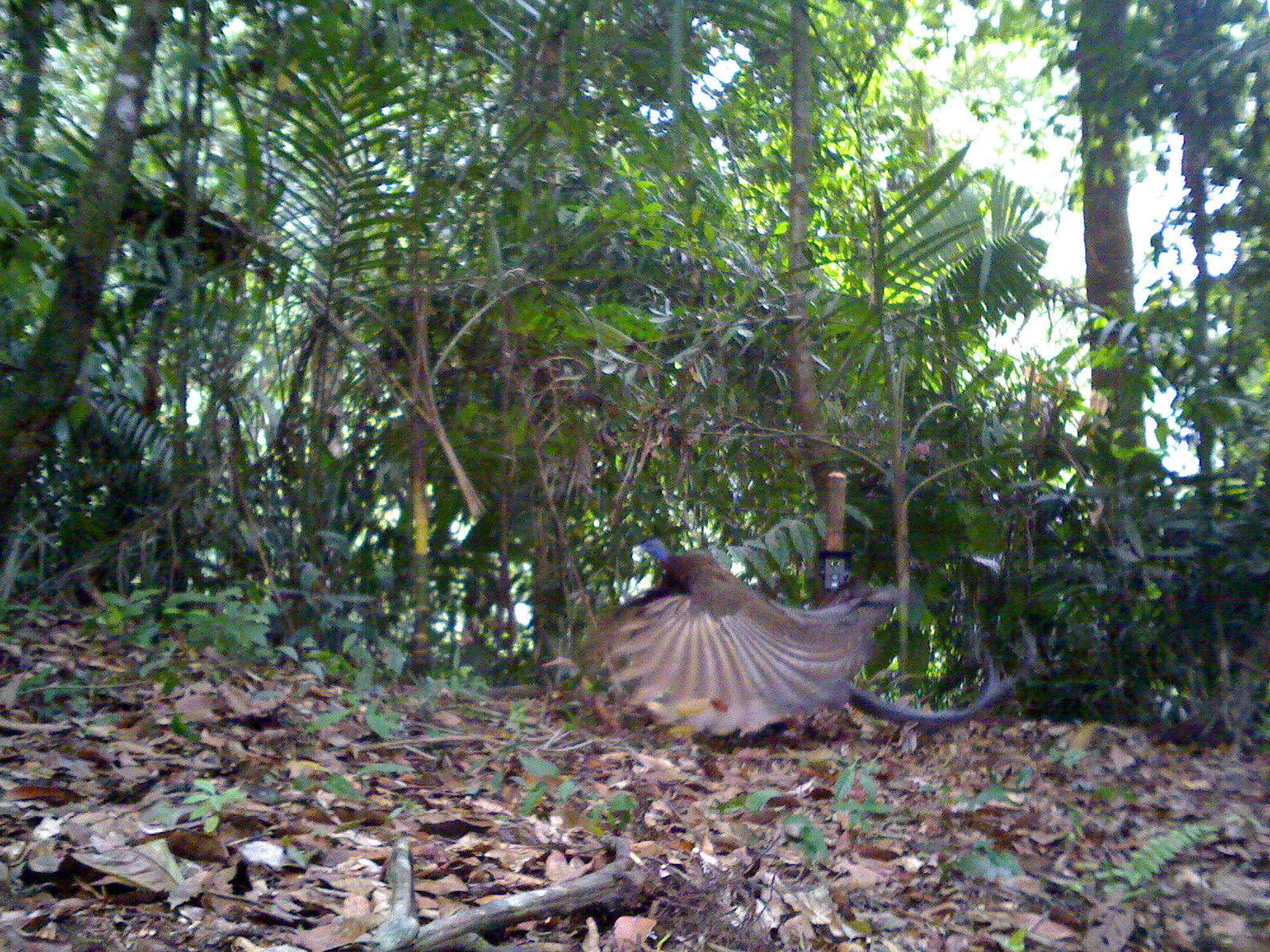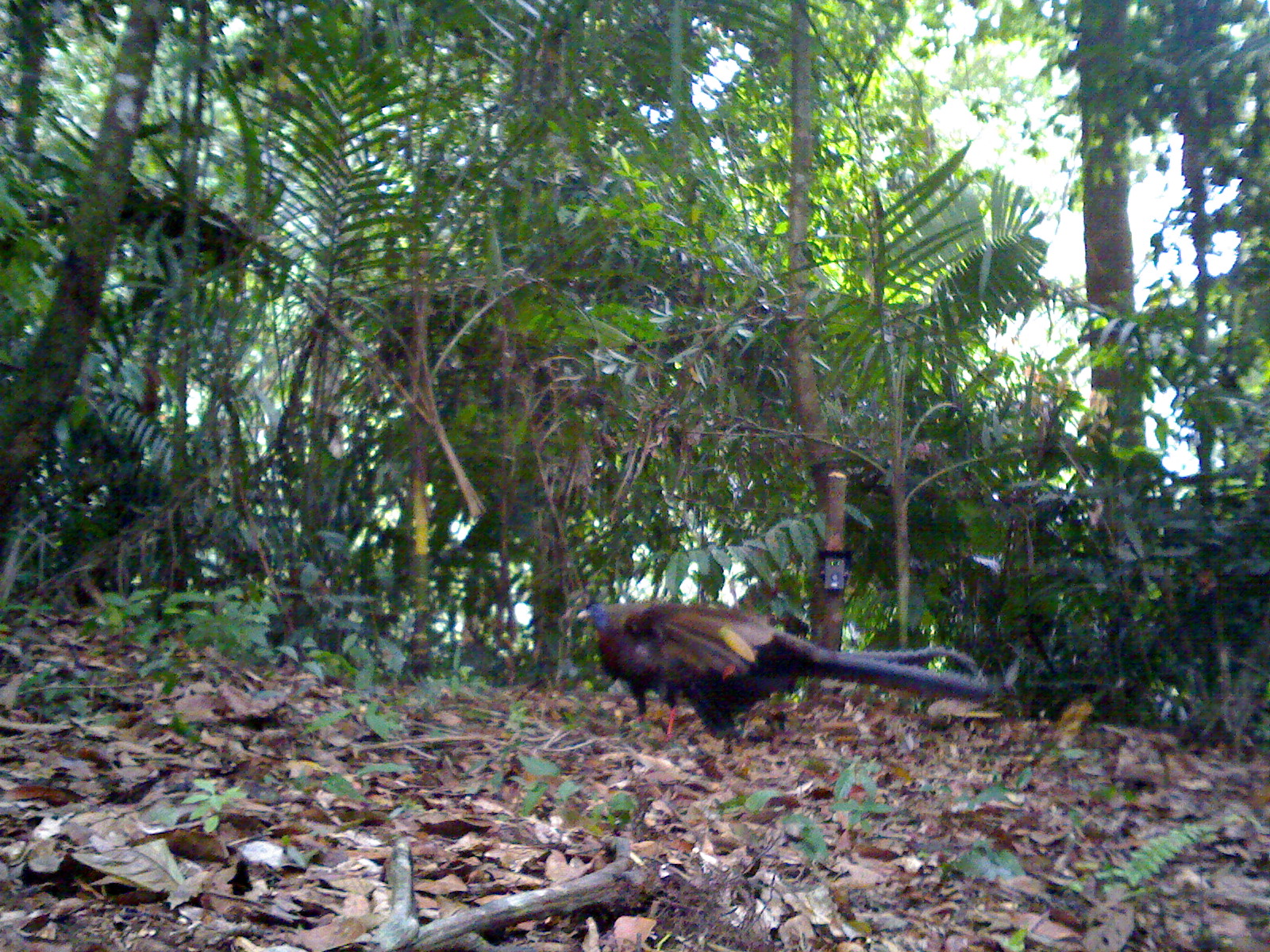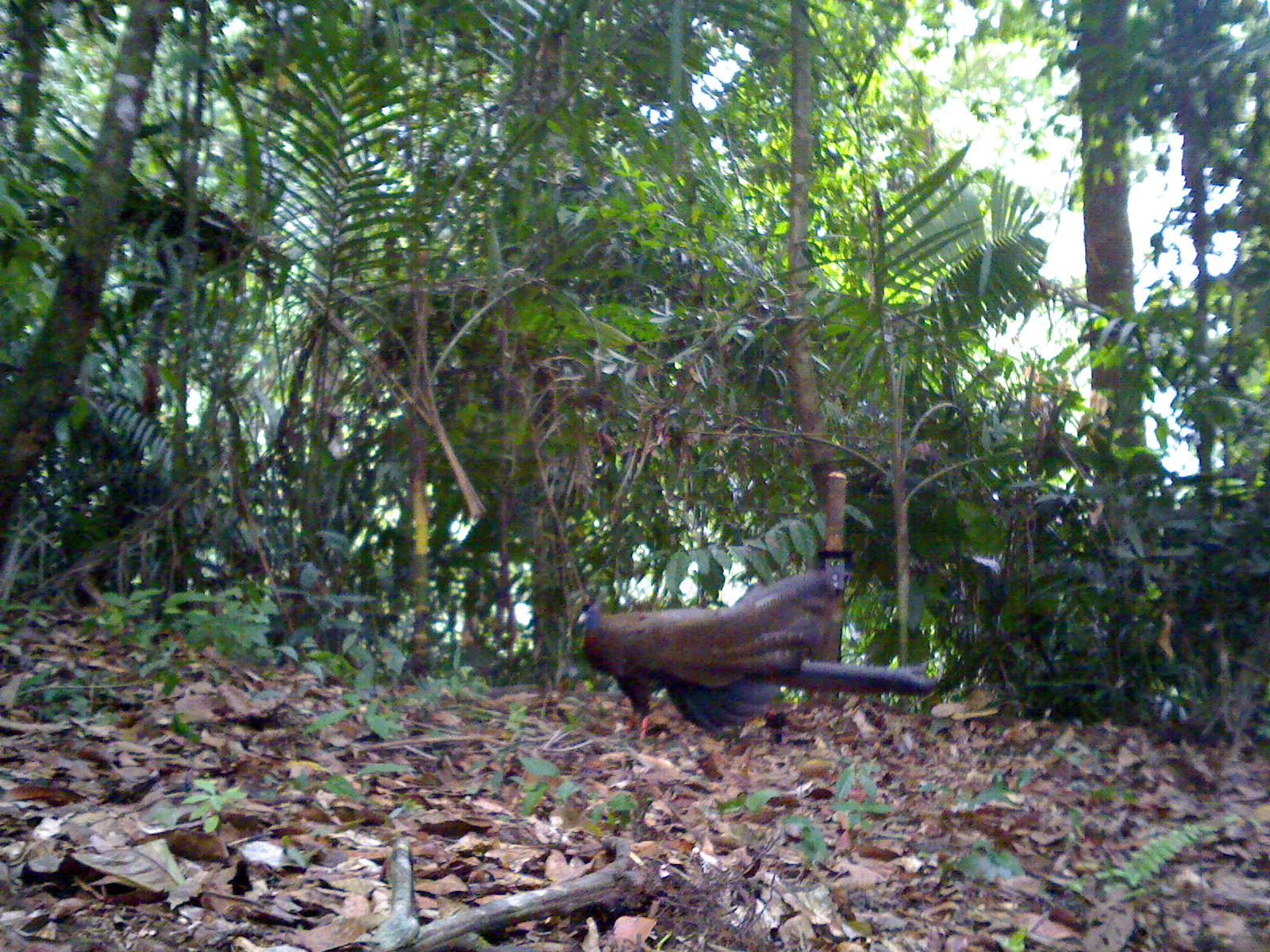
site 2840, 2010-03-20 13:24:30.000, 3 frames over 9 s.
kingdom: Animalia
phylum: Chordata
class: Aves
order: Galliformes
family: Phasianidae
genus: Argusianus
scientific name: Argusianus argus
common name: great argus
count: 1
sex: female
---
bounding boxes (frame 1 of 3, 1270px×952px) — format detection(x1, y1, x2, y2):
argusianus argus: detection(563, 533, 1016, 741)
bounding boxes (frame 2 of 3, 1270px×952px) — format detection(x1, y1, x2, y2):
argusianus argus: detection(569, 598, 994, 748)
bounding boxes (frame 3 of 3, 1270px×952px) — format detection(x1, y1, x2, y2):
argusianus argus: detection(565, 565, 940, 751)